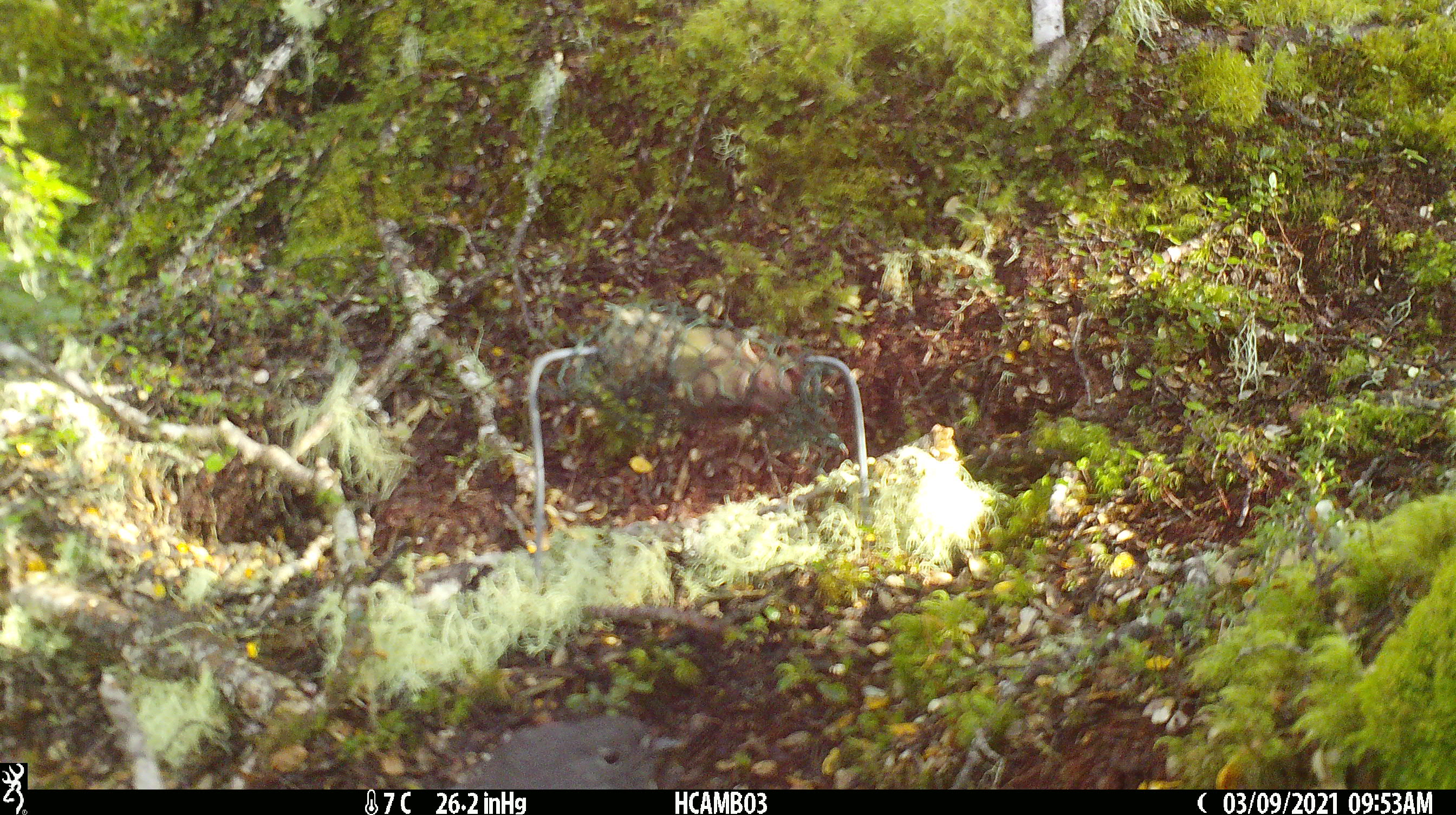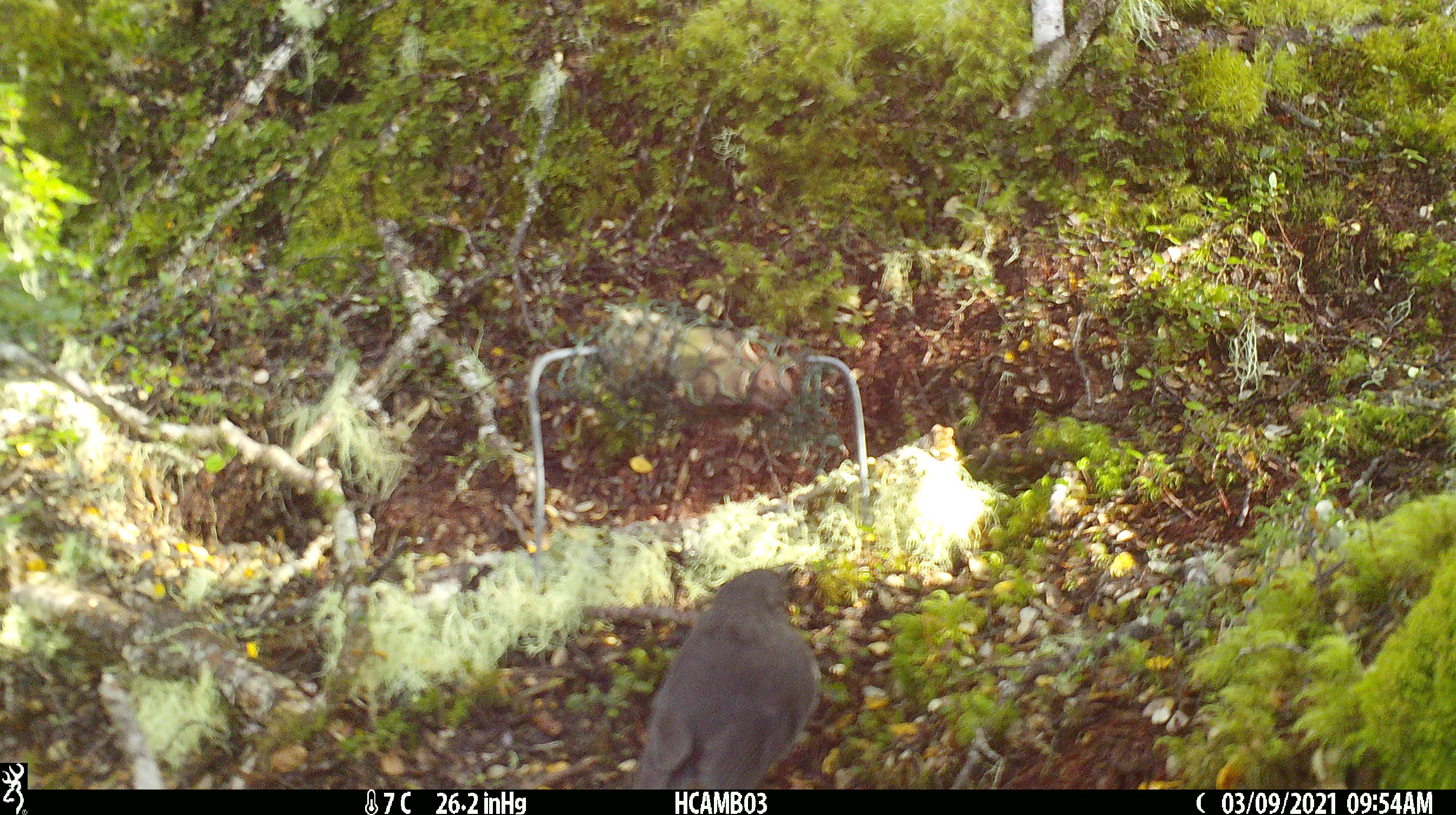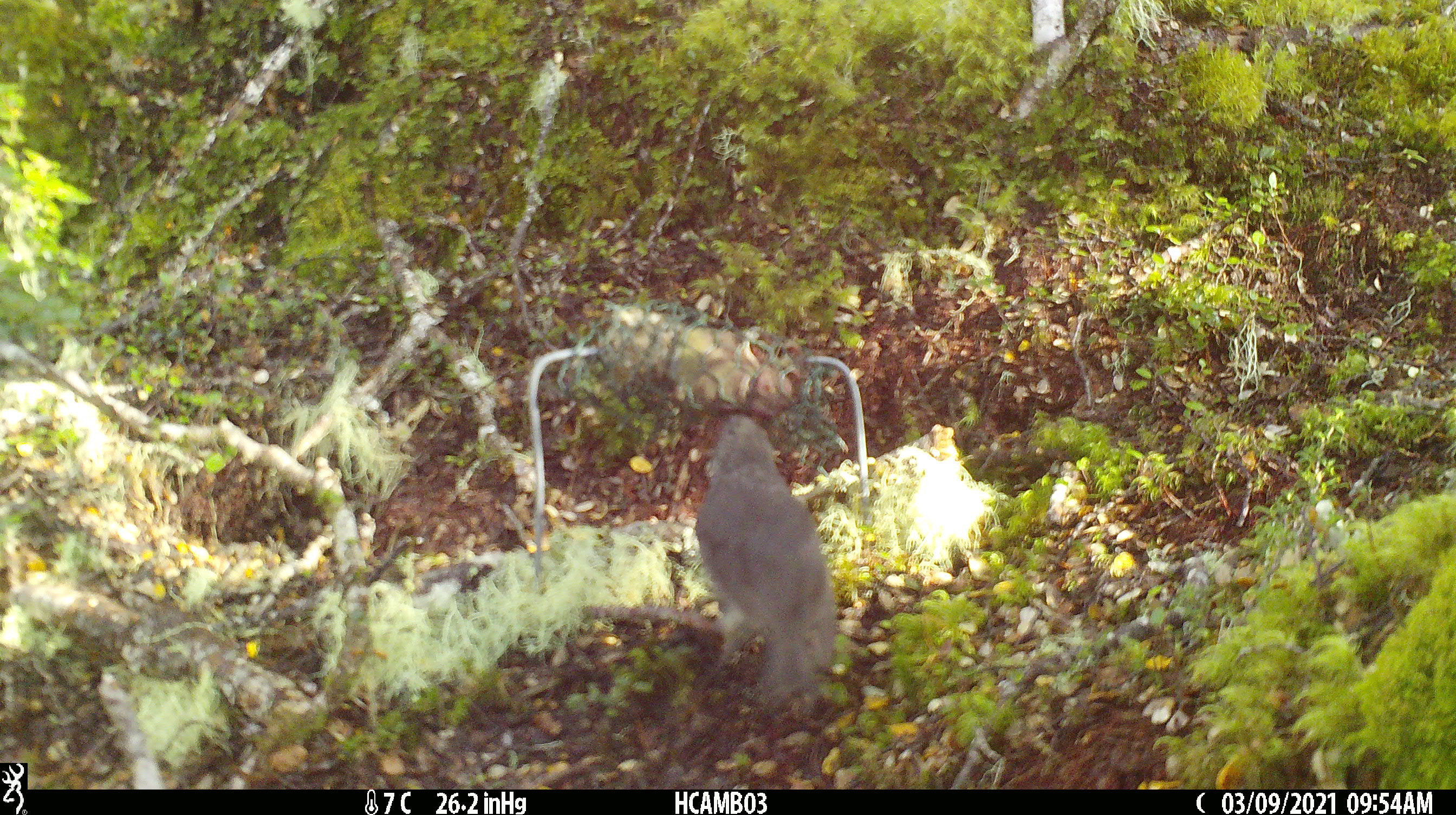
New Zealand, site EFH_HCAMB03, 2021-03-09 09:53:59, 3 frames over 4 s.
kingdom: Animalia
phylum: Chordata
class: Aves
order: Passeriformes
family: Petroicidae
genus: Petroica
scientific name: Petroica australis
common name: new zealand robin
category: robin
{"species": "robin (new zealand robin) (Petroica australis)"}